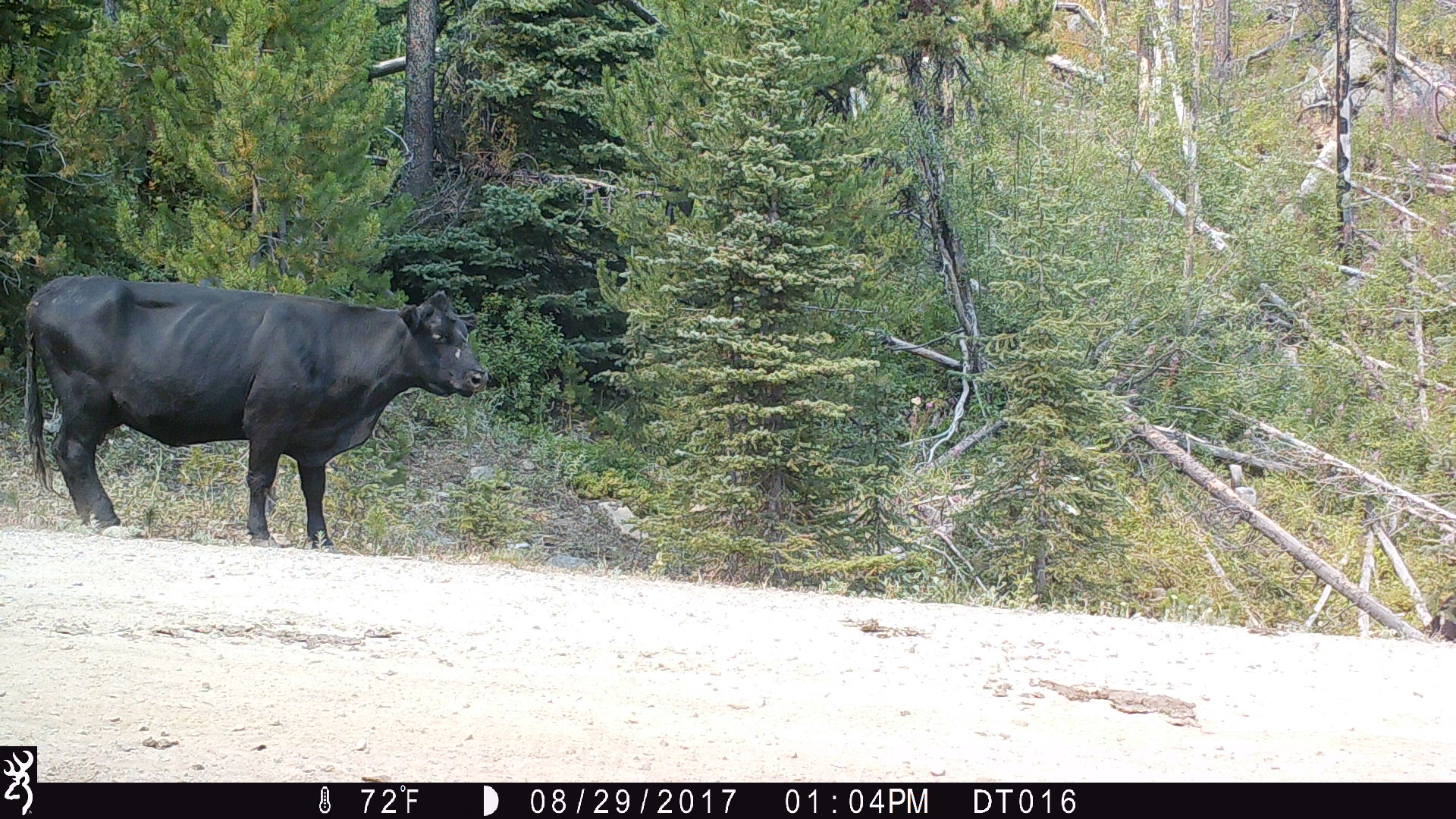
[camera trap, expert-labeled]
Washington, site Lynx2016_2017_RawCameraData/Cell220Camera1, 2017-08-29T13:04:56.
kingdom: Animalia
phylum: Chordata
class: Mammalia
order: Artiodactyla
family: Bovidae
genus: Bos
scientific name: Bos taurus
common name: domestic cattle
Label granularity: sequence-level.